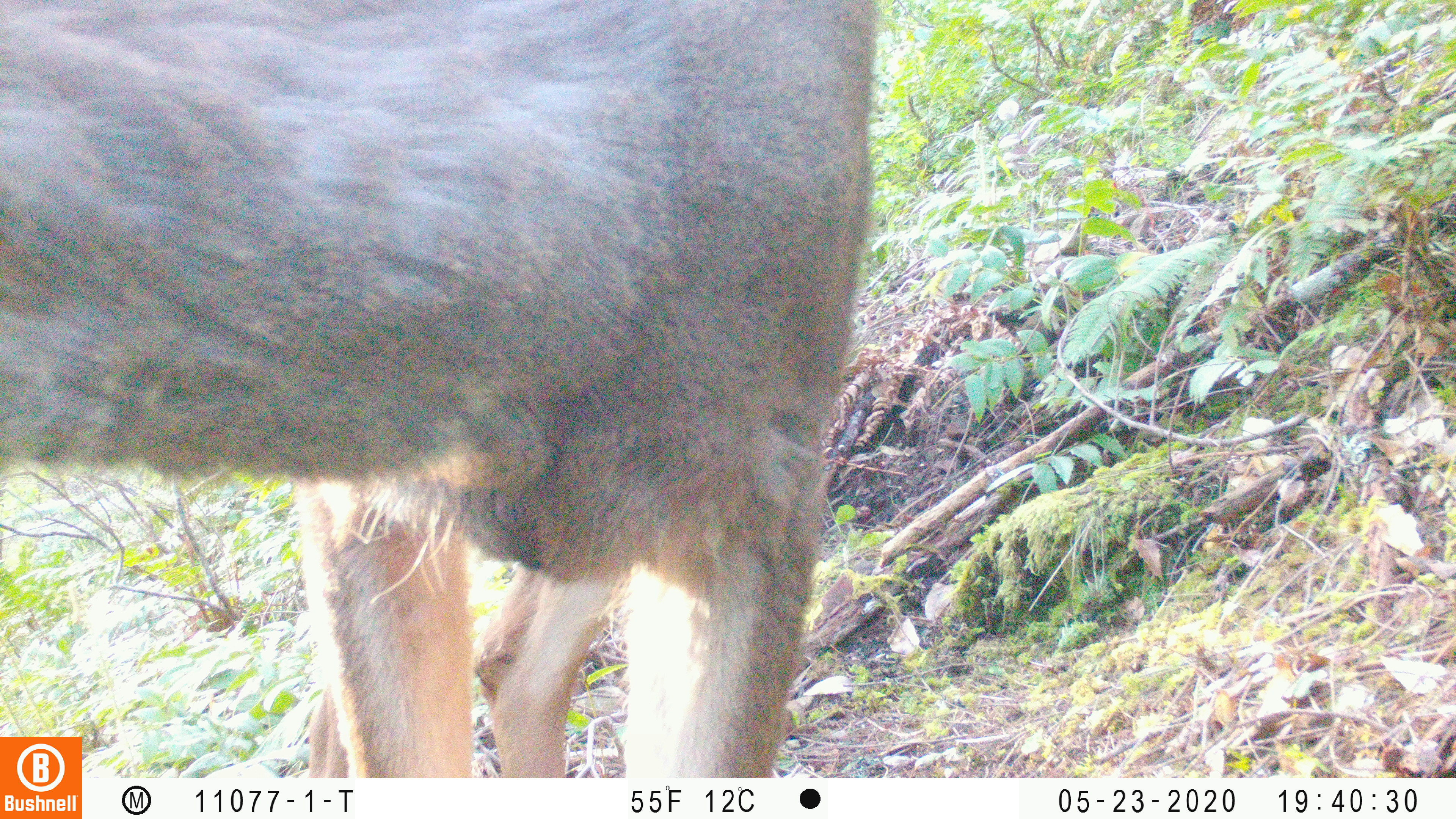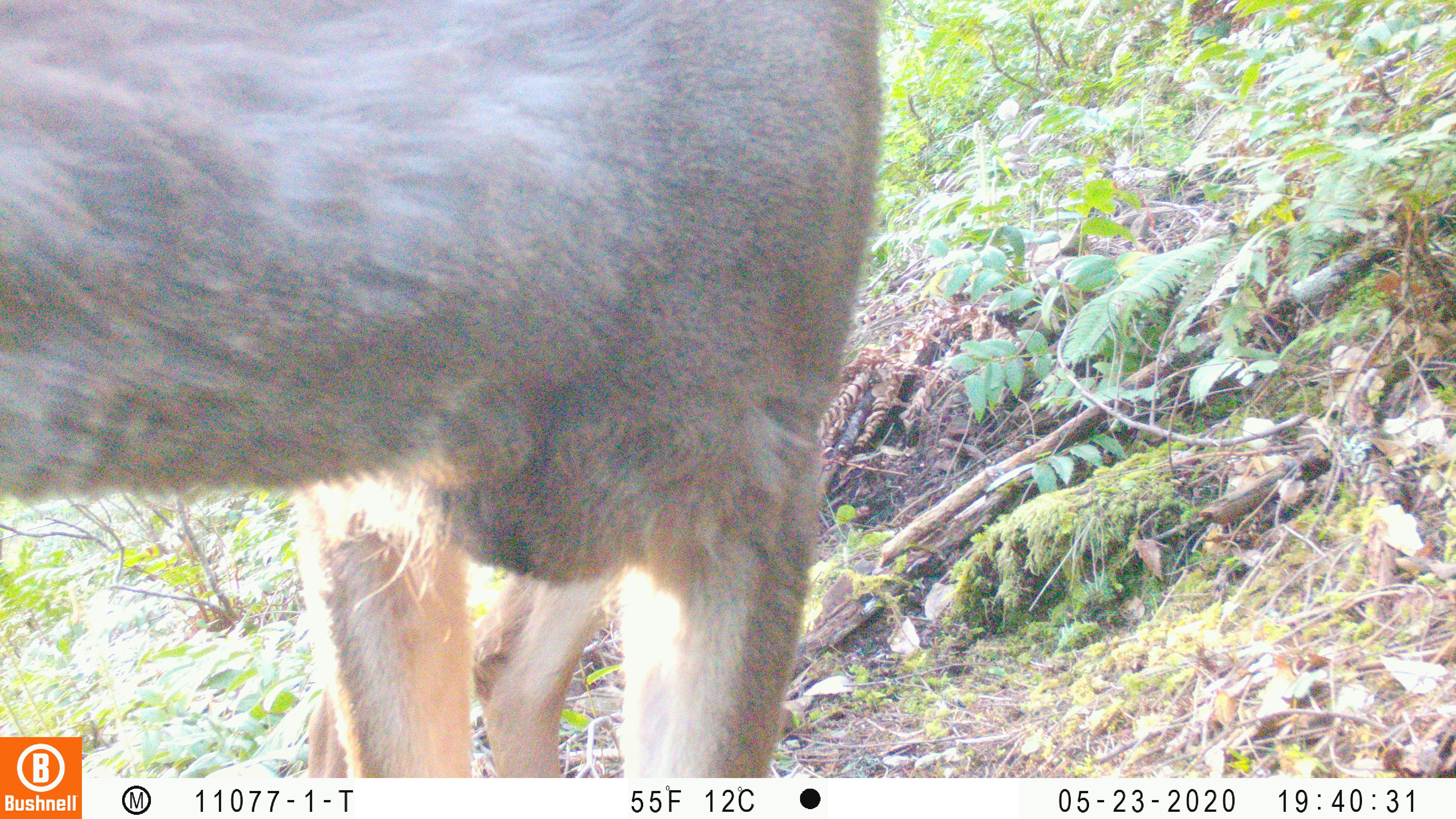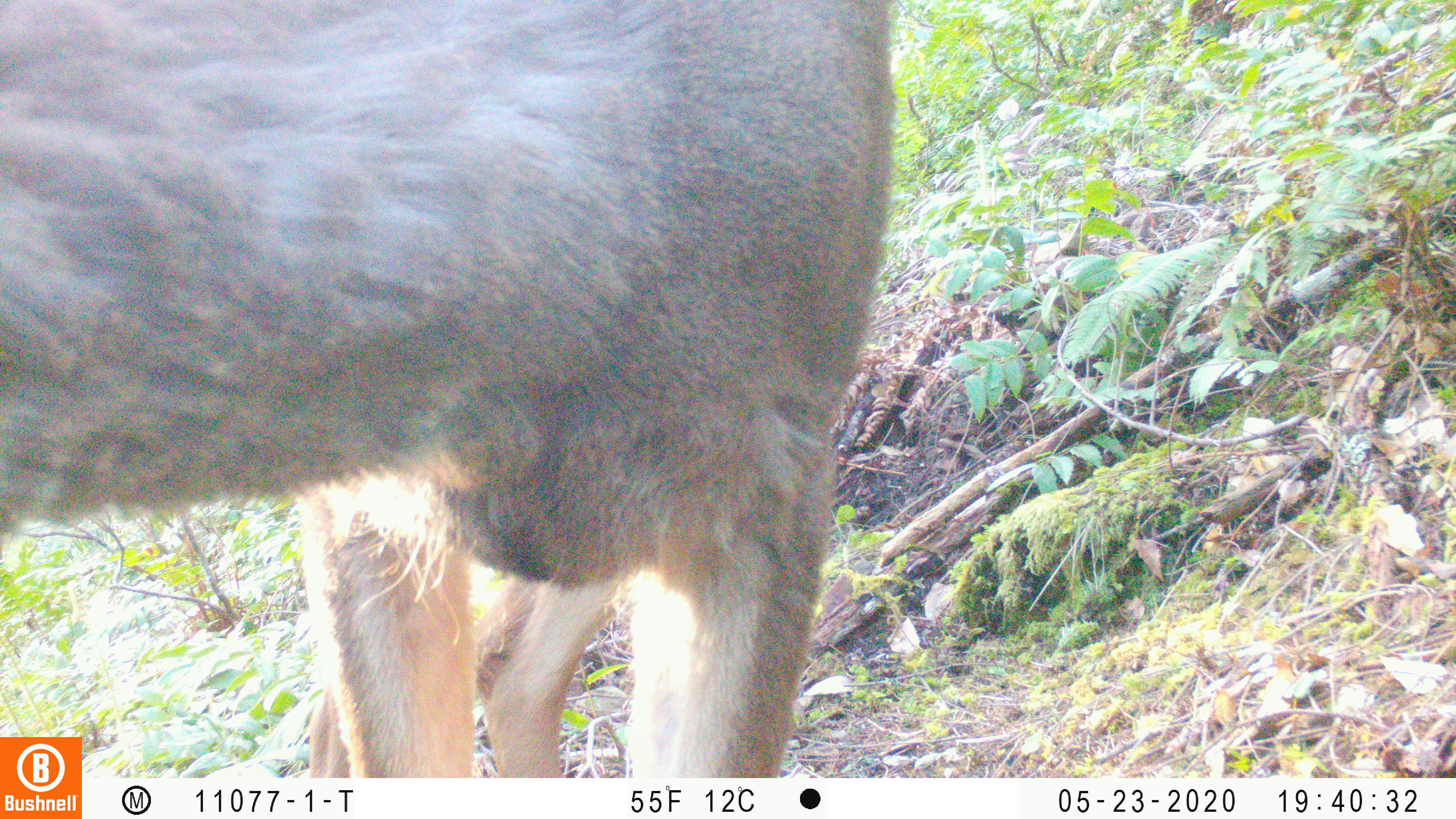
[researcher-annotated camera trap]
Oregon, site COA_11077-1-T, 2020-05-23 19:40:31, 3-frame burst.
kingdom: Animalia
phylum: Chordata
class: Mammalia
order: Artiodactyla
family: Cervidae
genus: Odocoileus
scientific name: Odocoileus hemionus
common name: black-tailed deer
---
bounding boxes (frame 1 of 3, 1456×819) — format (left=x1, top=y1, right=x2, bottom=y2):
black-tailed deer: (left=2, top=2, right=888, bottom=732)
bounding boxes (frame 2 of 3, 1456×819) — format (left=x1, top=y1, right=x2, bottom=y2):
black-tailed deer: (left=0, top=2, right=893, bottom=727)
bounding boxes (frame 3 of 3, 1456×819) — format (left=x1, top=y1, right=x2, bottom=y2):
black-tailed deer: (left=0, top=0, right=907, bottom=727)